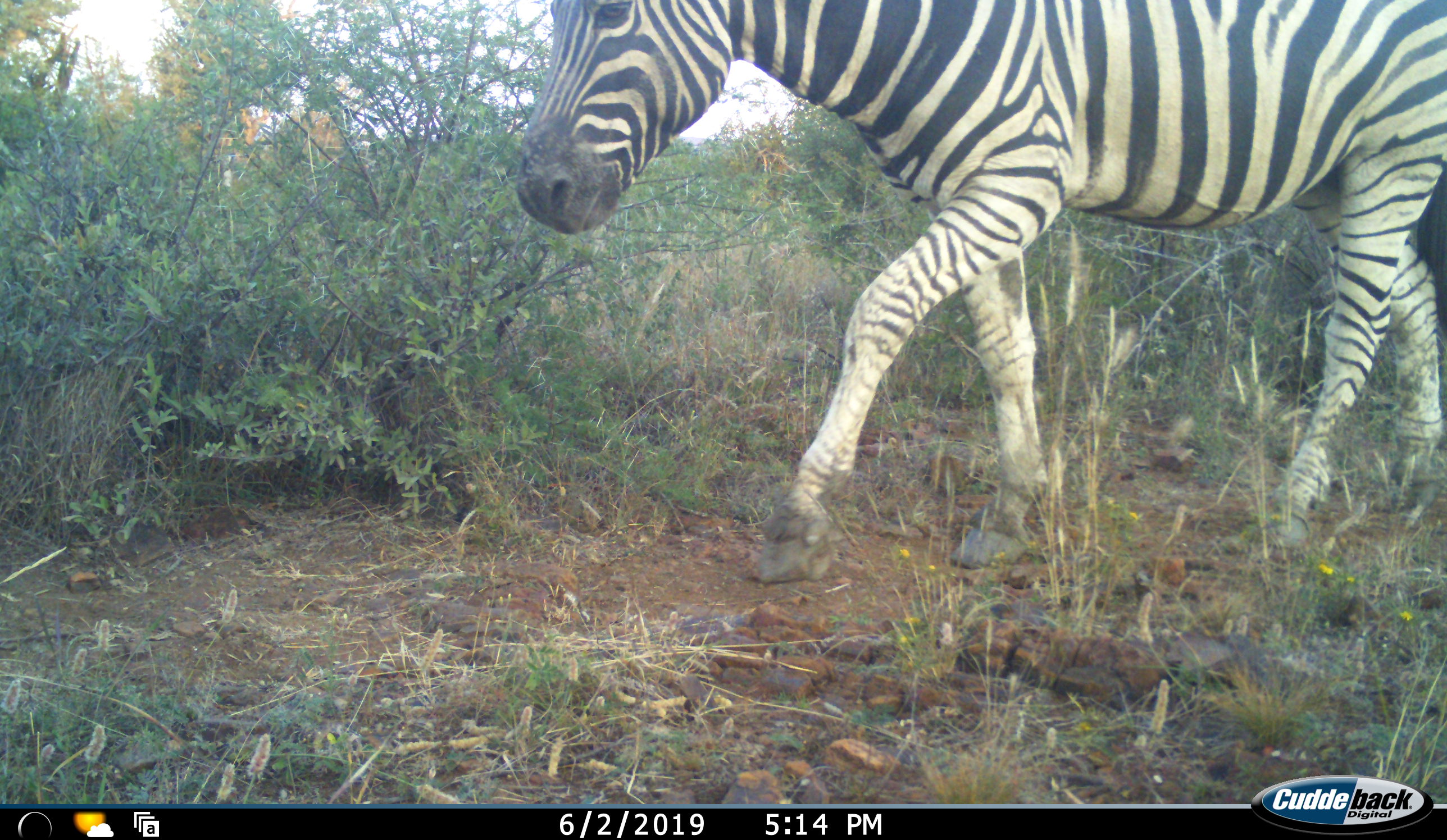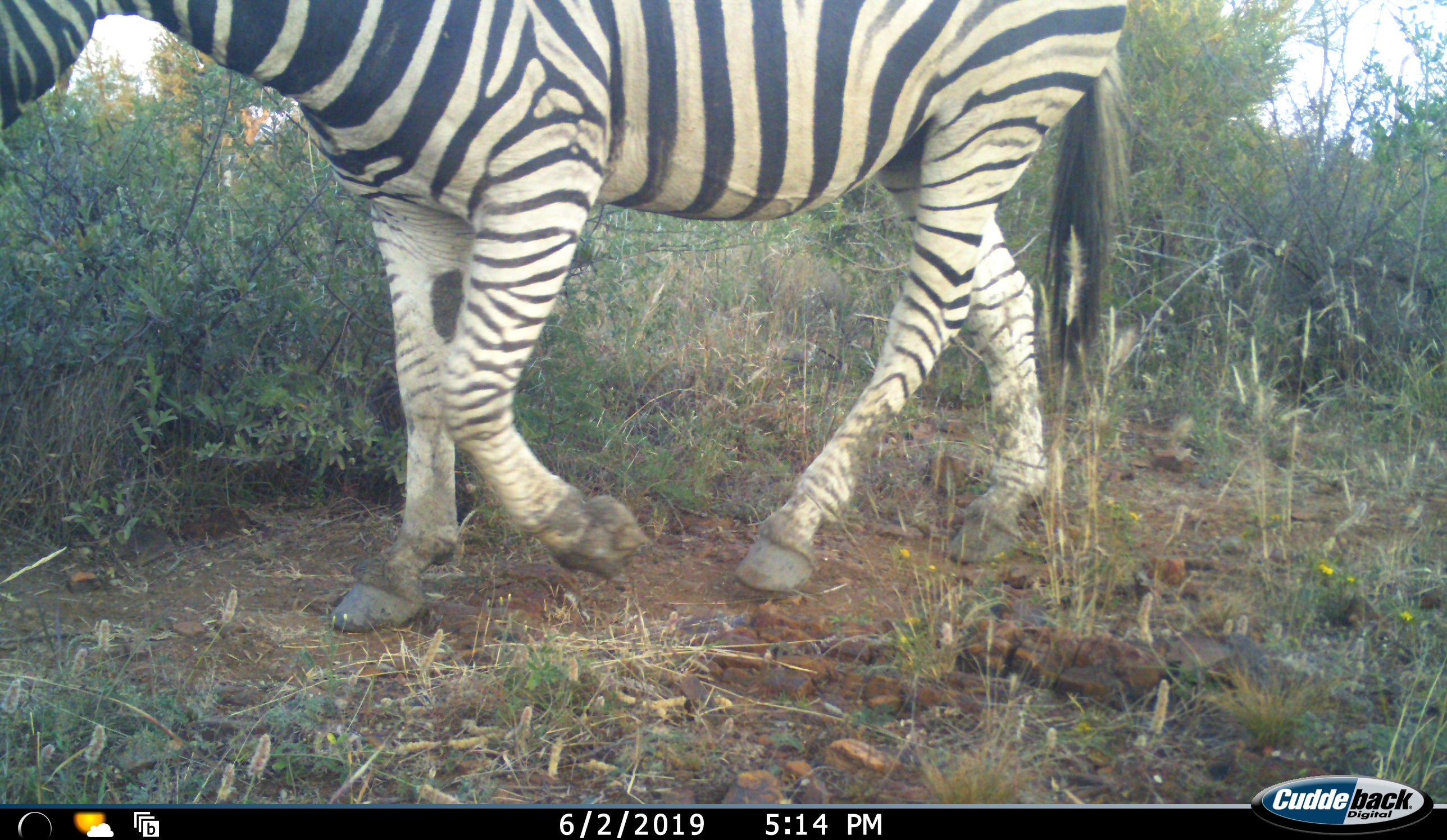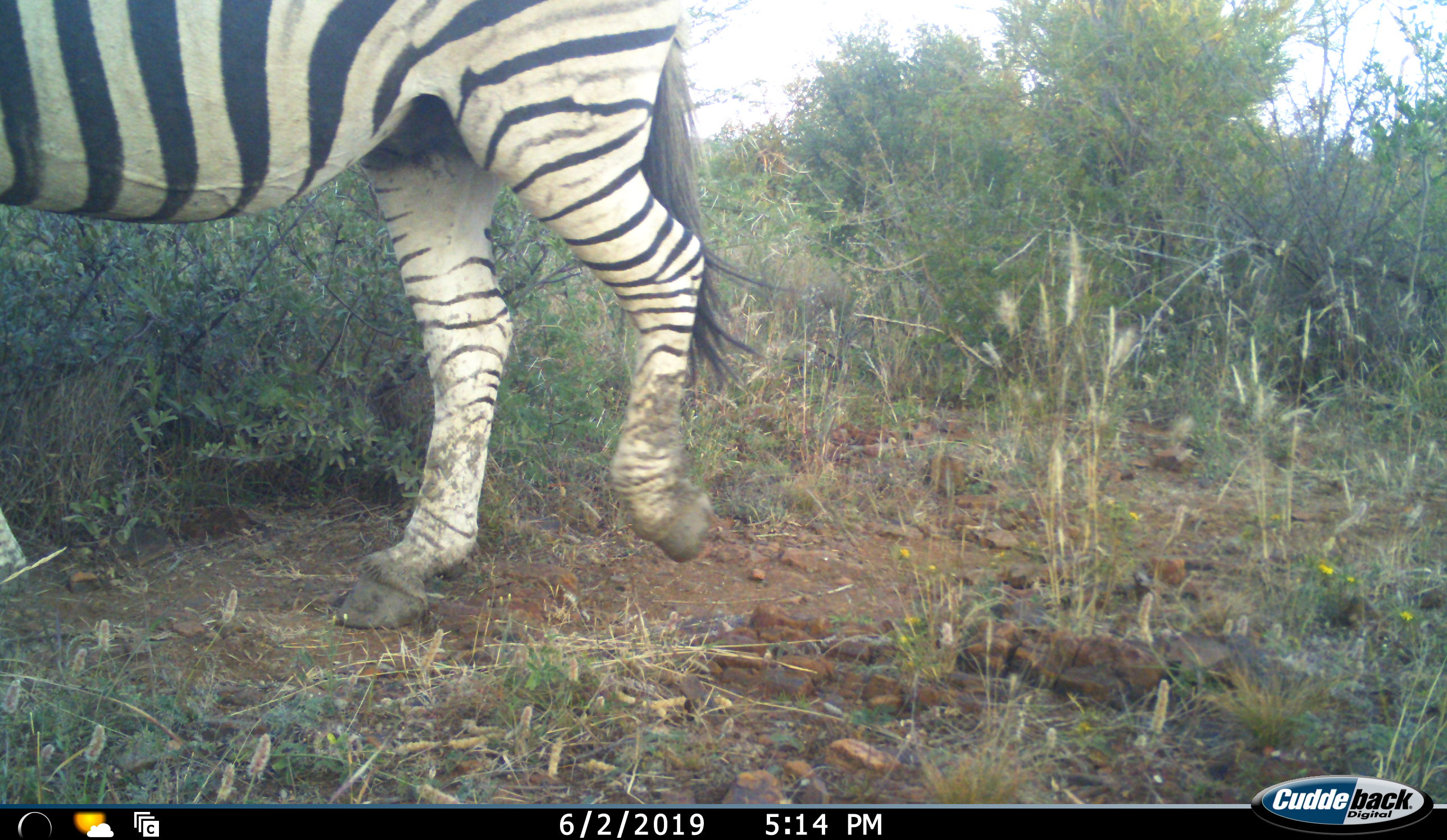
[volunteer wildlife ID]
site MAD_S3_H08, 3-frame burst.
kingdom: Animalia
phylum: Chordata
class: Mammalia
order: Perissodactyla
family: Equidae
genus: Equus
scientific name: Equus quagga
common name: plains zebra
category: zebraplains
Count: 1.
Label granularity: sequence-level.